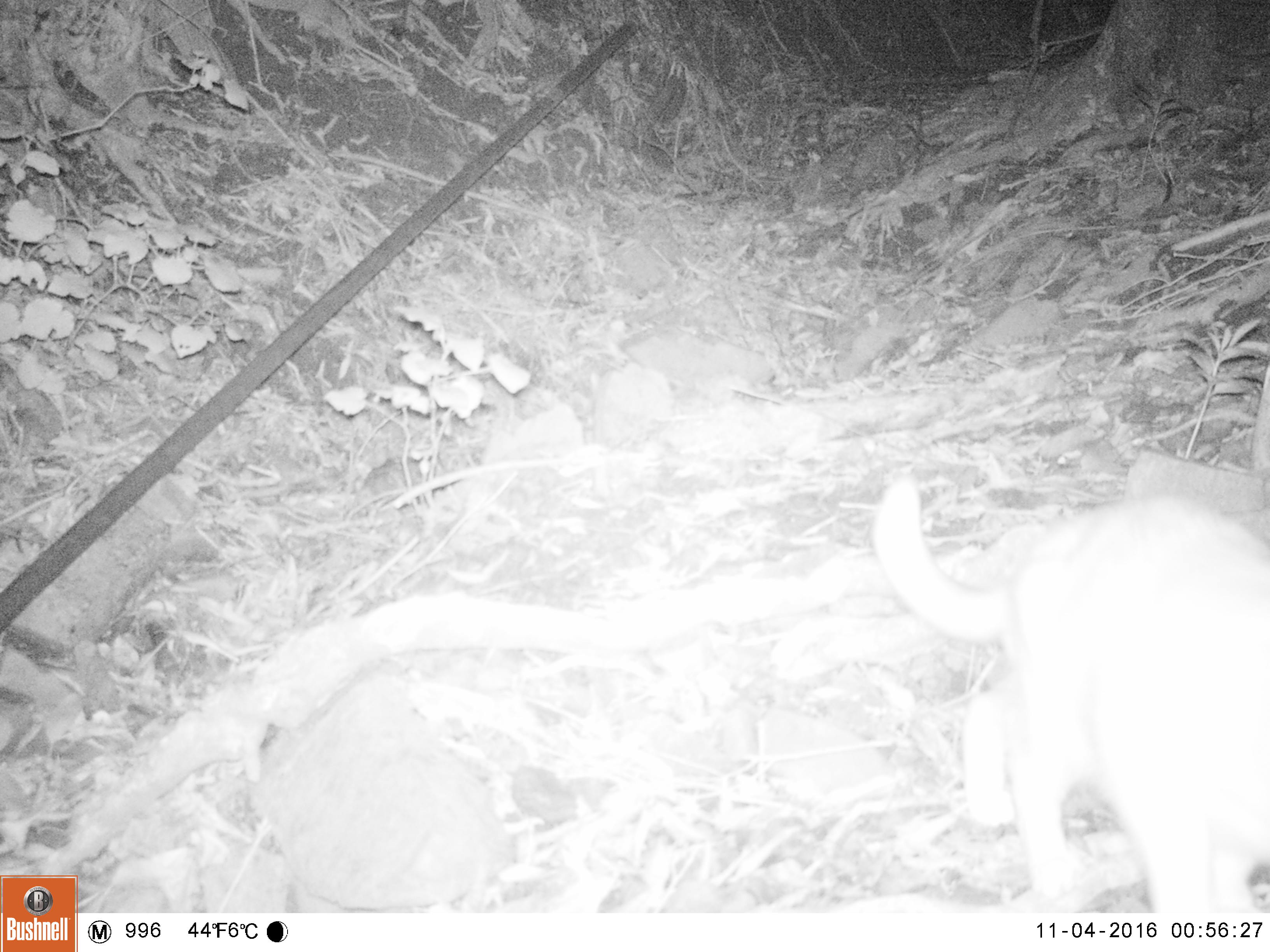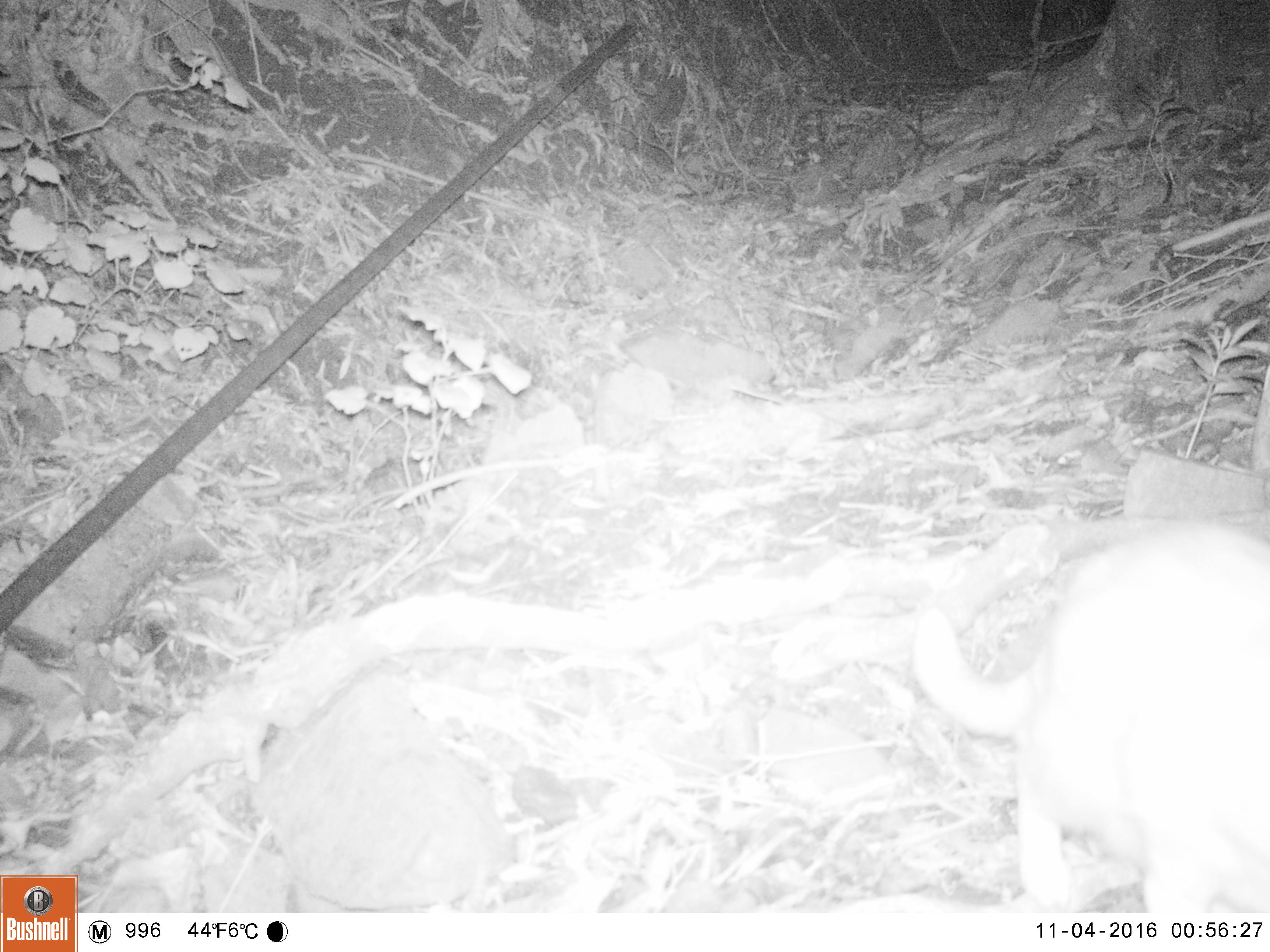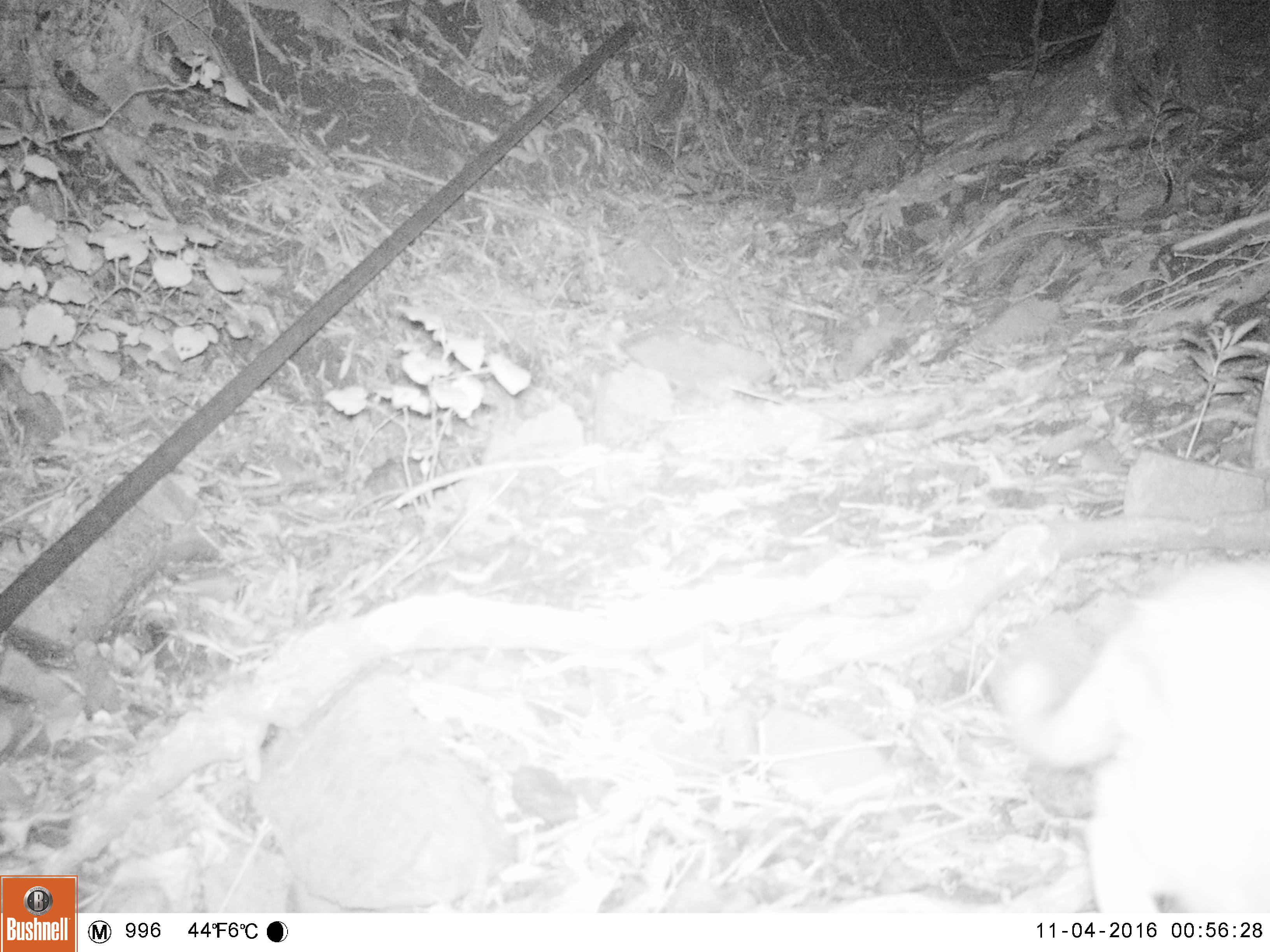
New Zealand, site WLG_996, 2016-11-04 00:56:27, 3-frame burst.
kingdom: Animalia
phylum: Chordata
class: Mammalia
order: Carnivora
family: Felidae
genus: Felis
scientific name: Felis catus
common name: domestic cat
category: cat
Cat (domestic cat) (Felis catus).